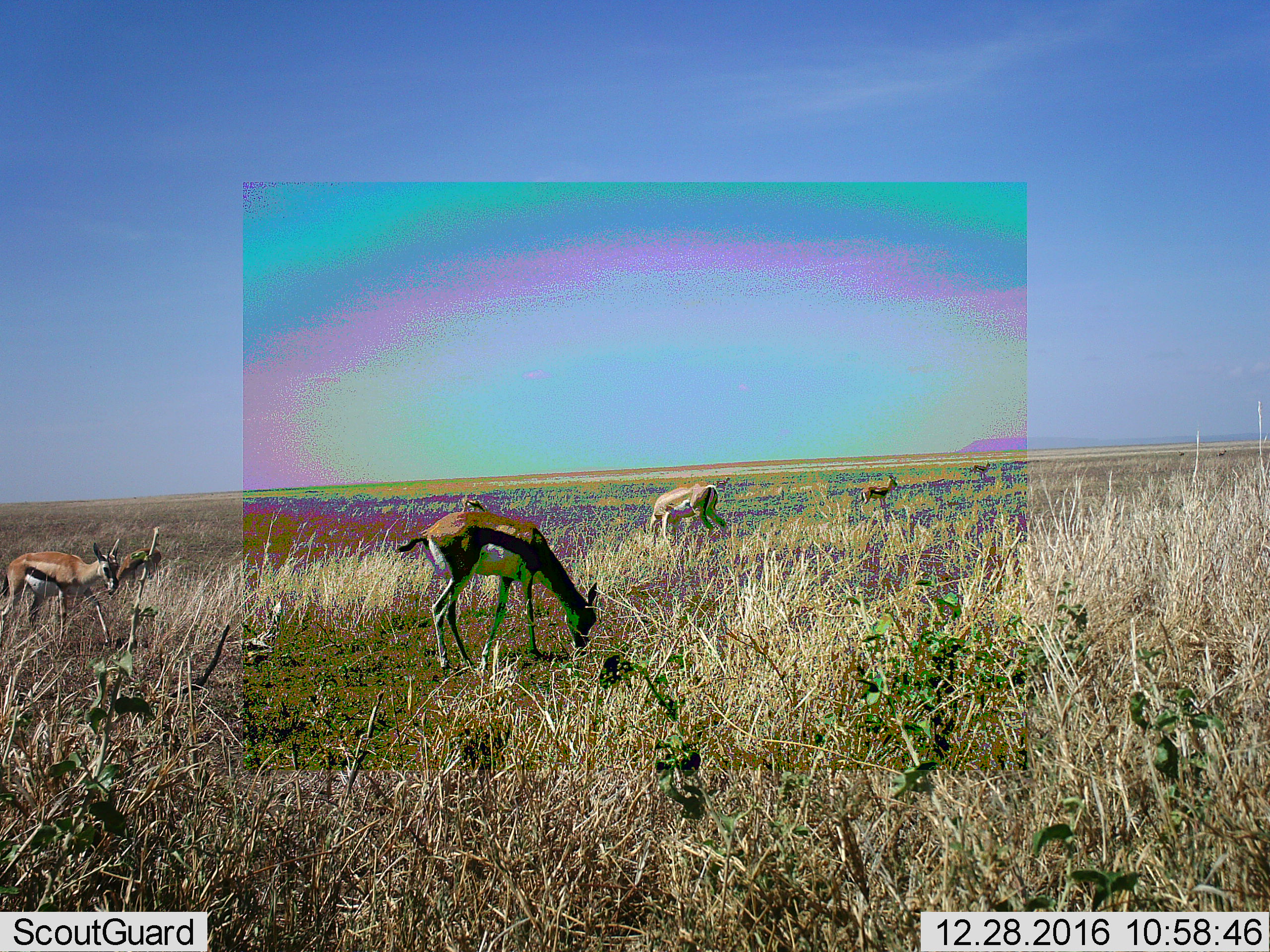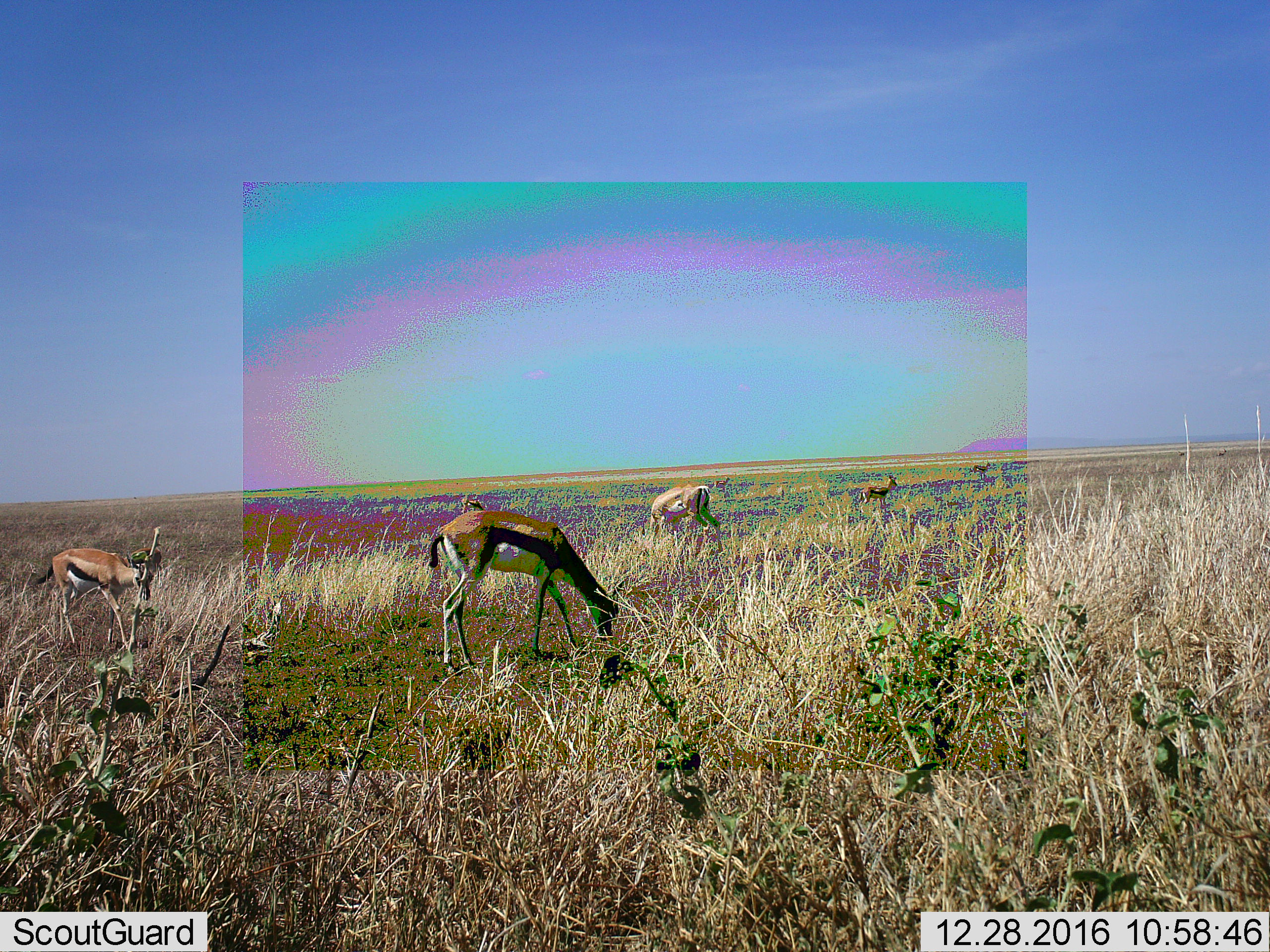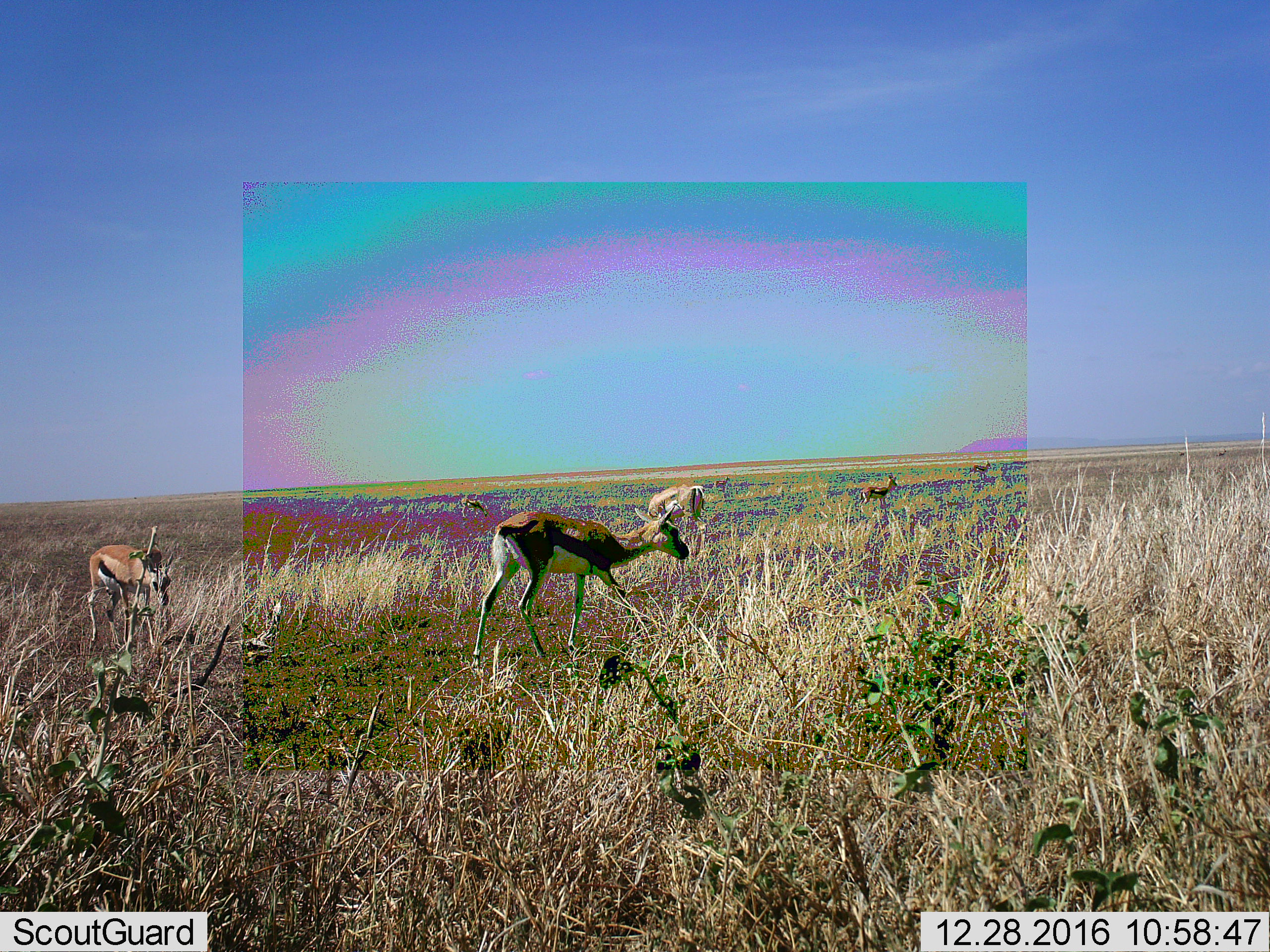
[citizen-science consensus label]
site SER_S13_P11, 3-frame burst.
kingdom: Animalia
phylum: Chordata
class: Mammalia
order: Artiodactyla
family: Bovidae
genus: Eudorcas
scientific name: Eudorcas thomsonii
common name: thomson's gazelle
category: gazellethomsons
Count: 6.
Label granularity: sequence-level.